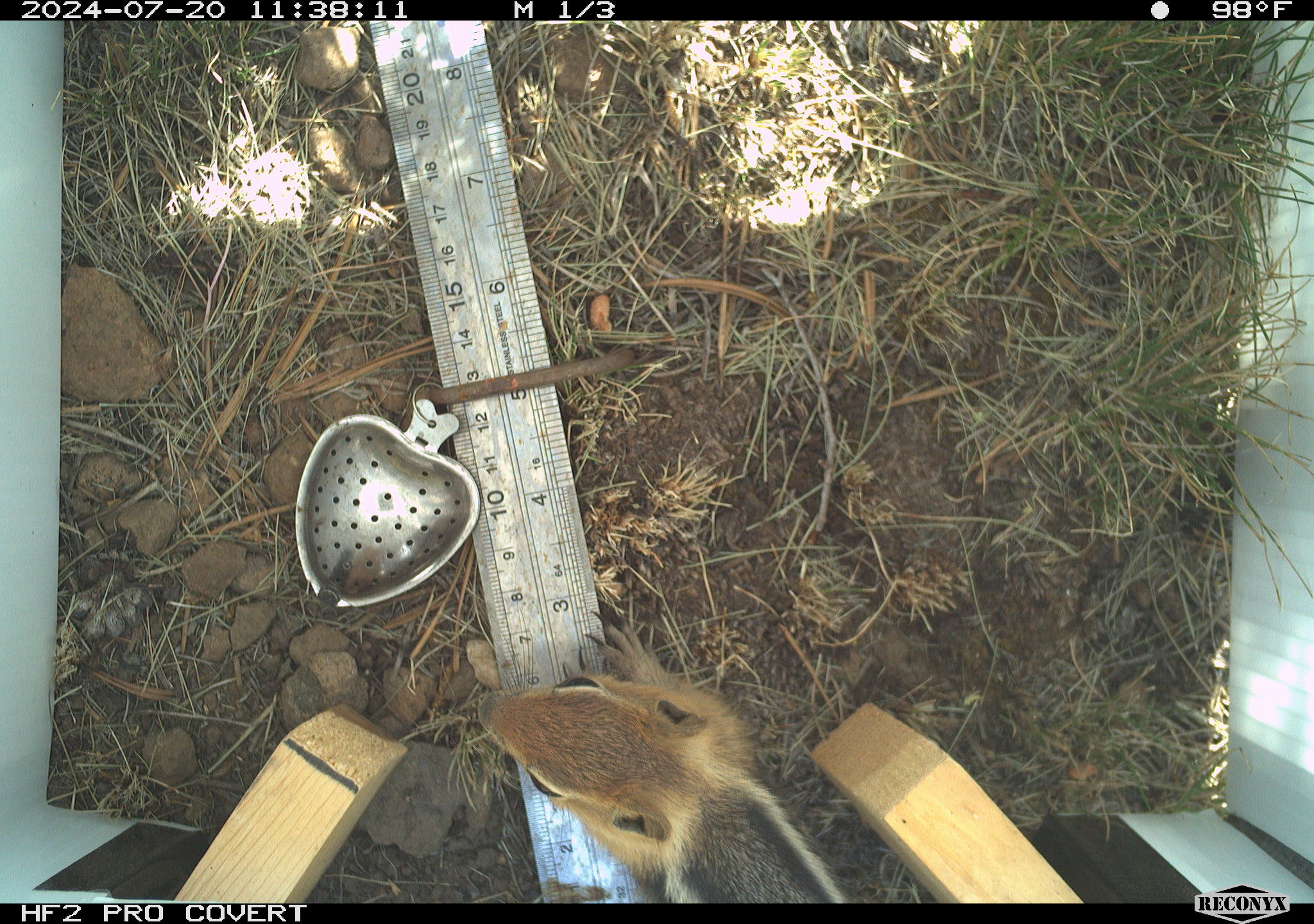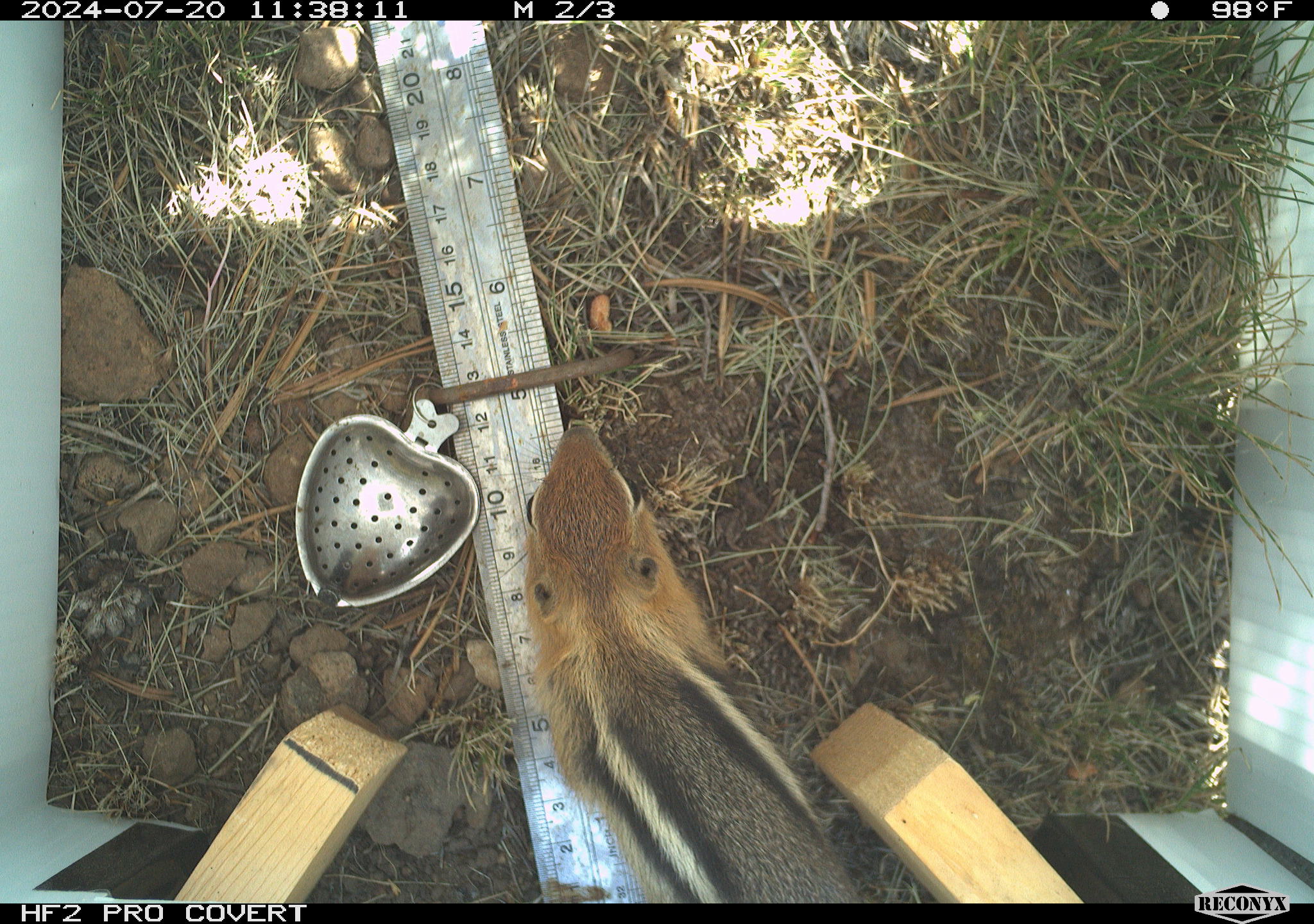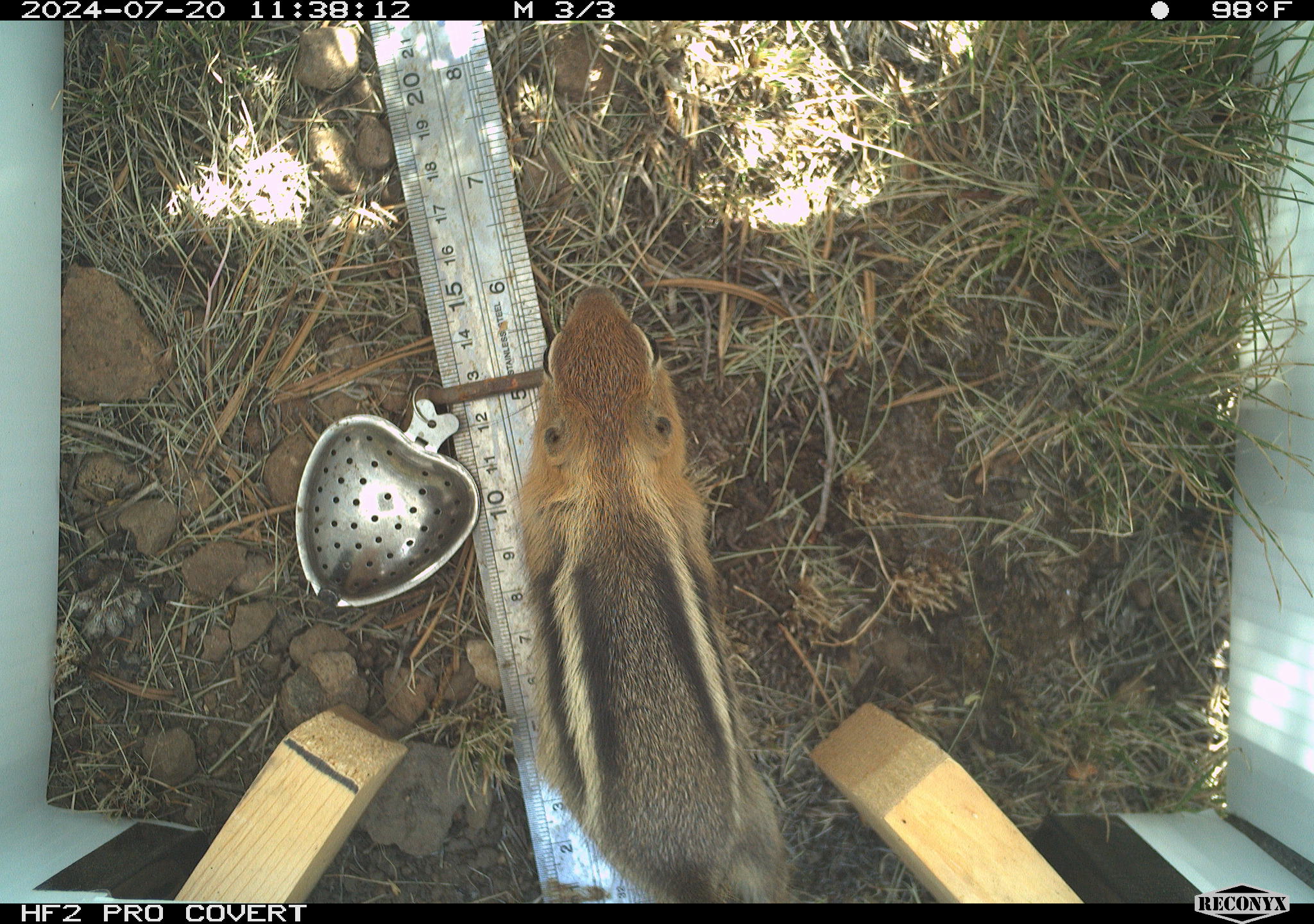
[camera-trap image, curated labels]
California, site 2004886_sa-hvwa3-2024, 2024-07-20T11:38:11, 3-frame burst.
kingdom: Animalia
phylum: Chordata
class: Mammalia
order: Rodentia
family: Sciuridae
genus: Callospermophilus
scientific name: Callospermophilus lateralis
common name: golden mantled ground squirrel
Golden mantled ground squirrel (Callospermophilus lateralis).